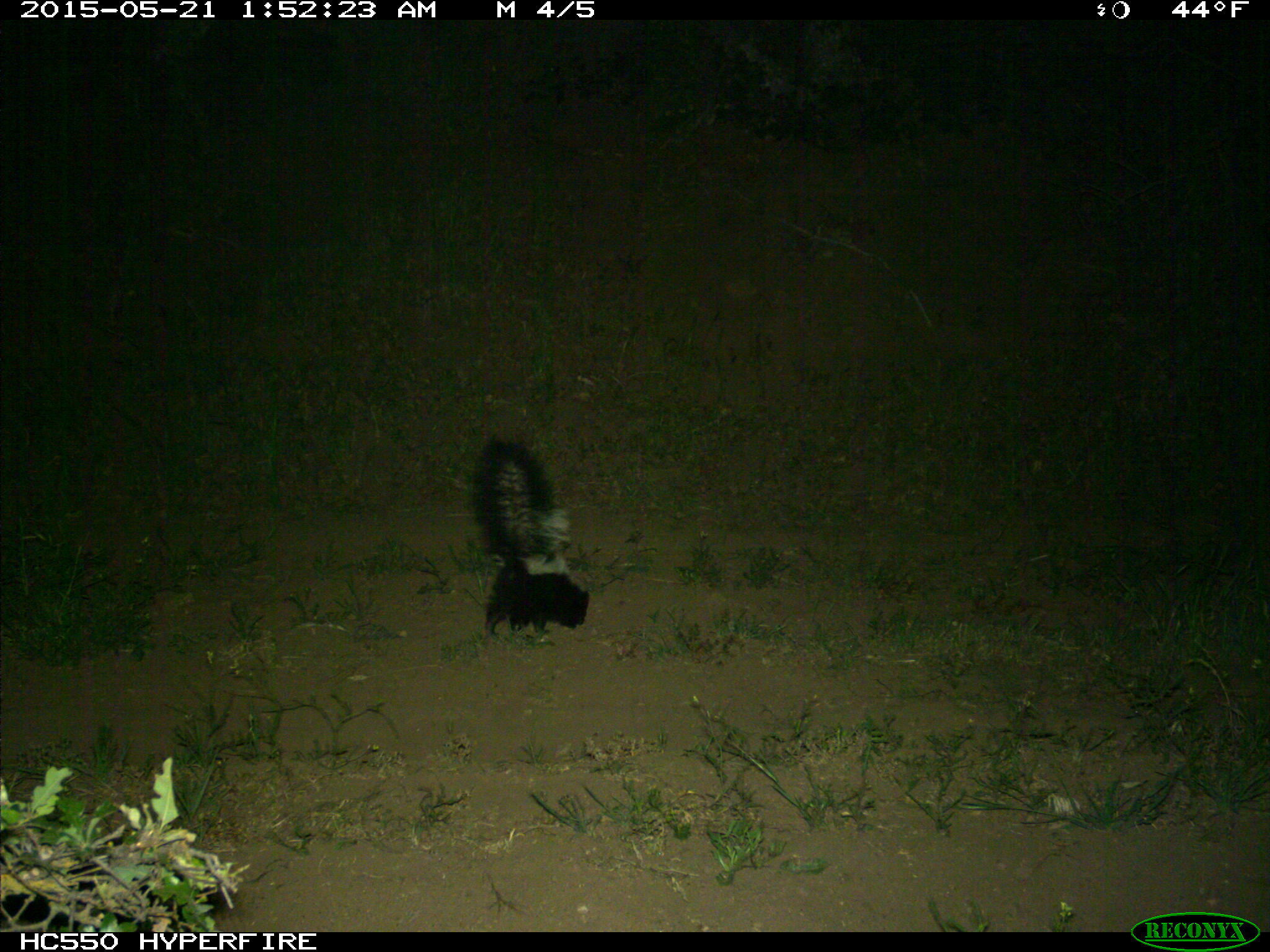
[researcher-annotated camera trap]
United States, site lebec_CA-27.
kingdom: Animalia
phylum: Chordata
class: Mammalia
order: Carnivora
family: Mephitidae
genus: Mephitis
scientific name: Mephitis mephitis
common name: striped skunk